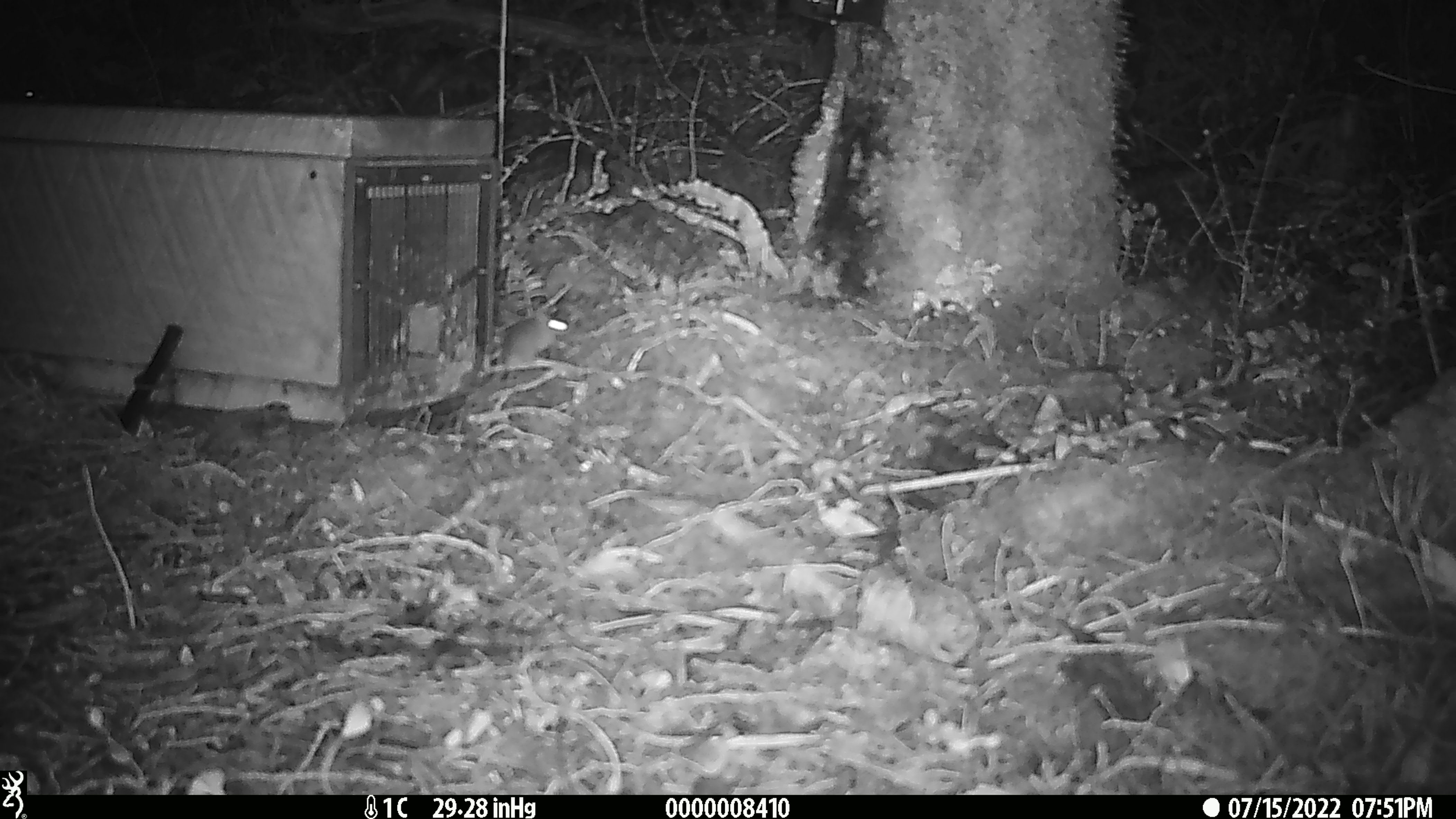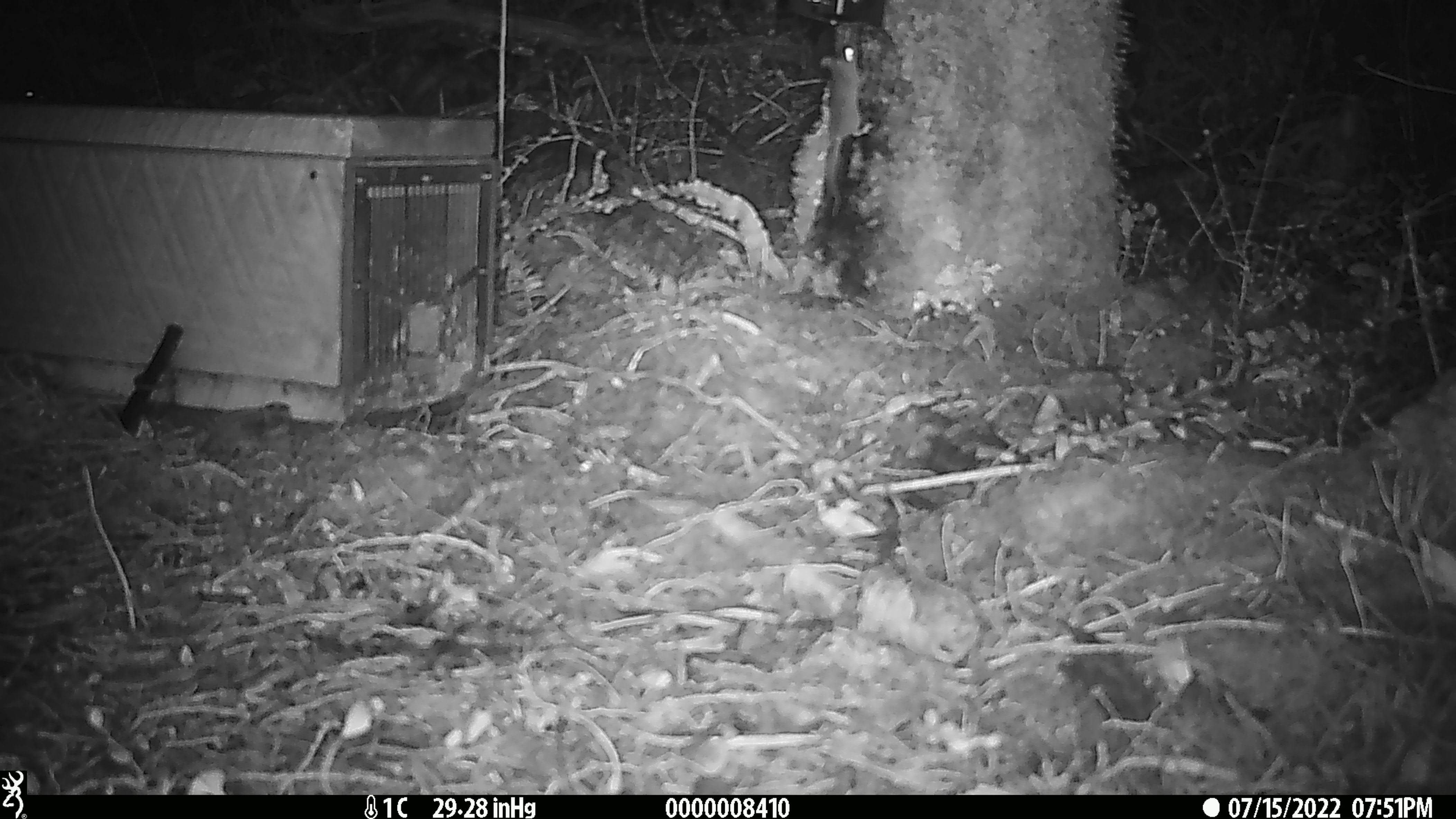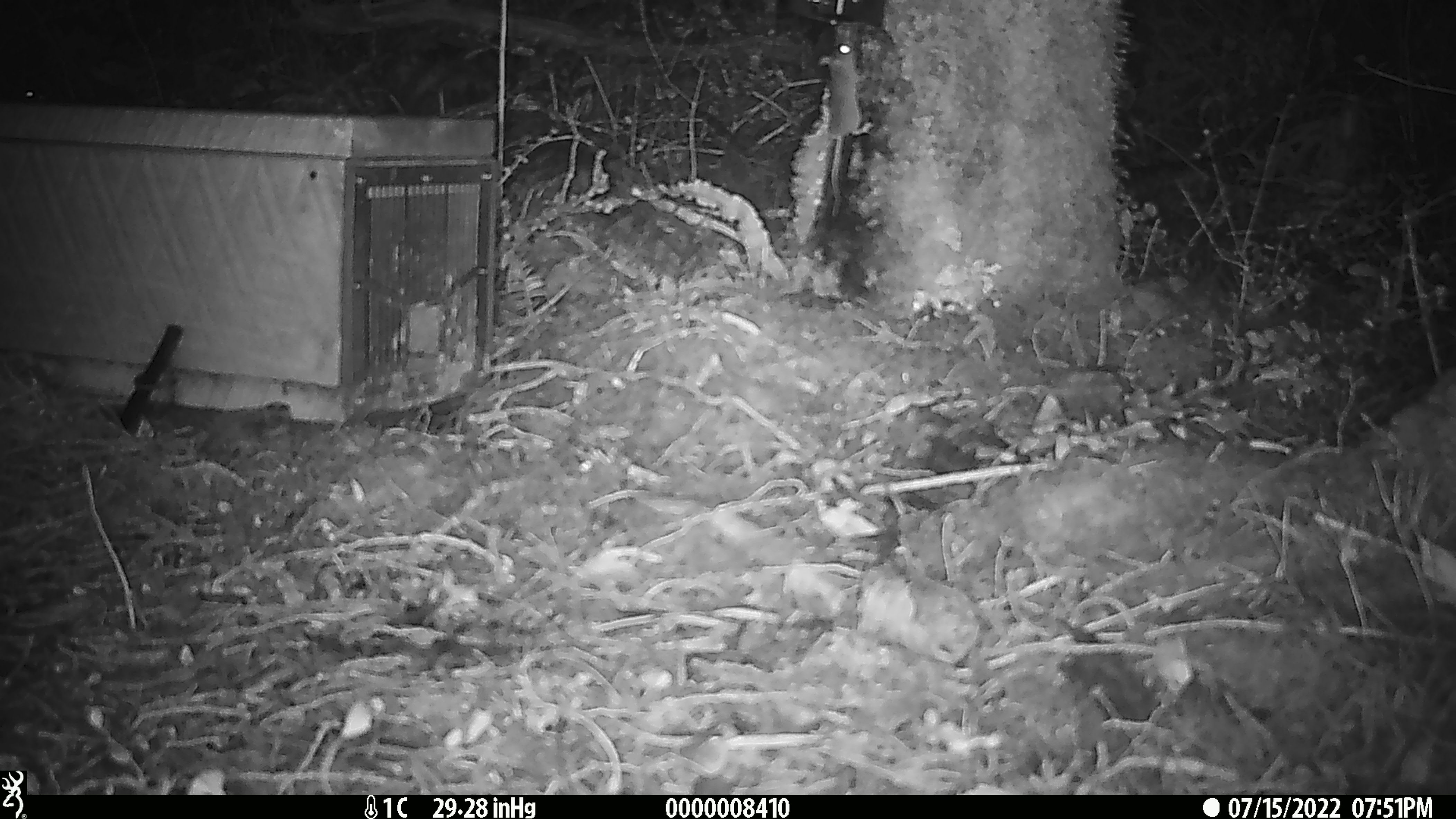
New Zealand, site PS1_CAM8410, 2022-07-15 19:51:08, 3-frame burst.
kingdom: Animalia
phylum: Chordata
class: Mammalia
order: Rodentia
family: Muridae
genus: Mus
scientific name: Mus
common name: mouse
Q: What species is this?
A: Mouse (Mus).